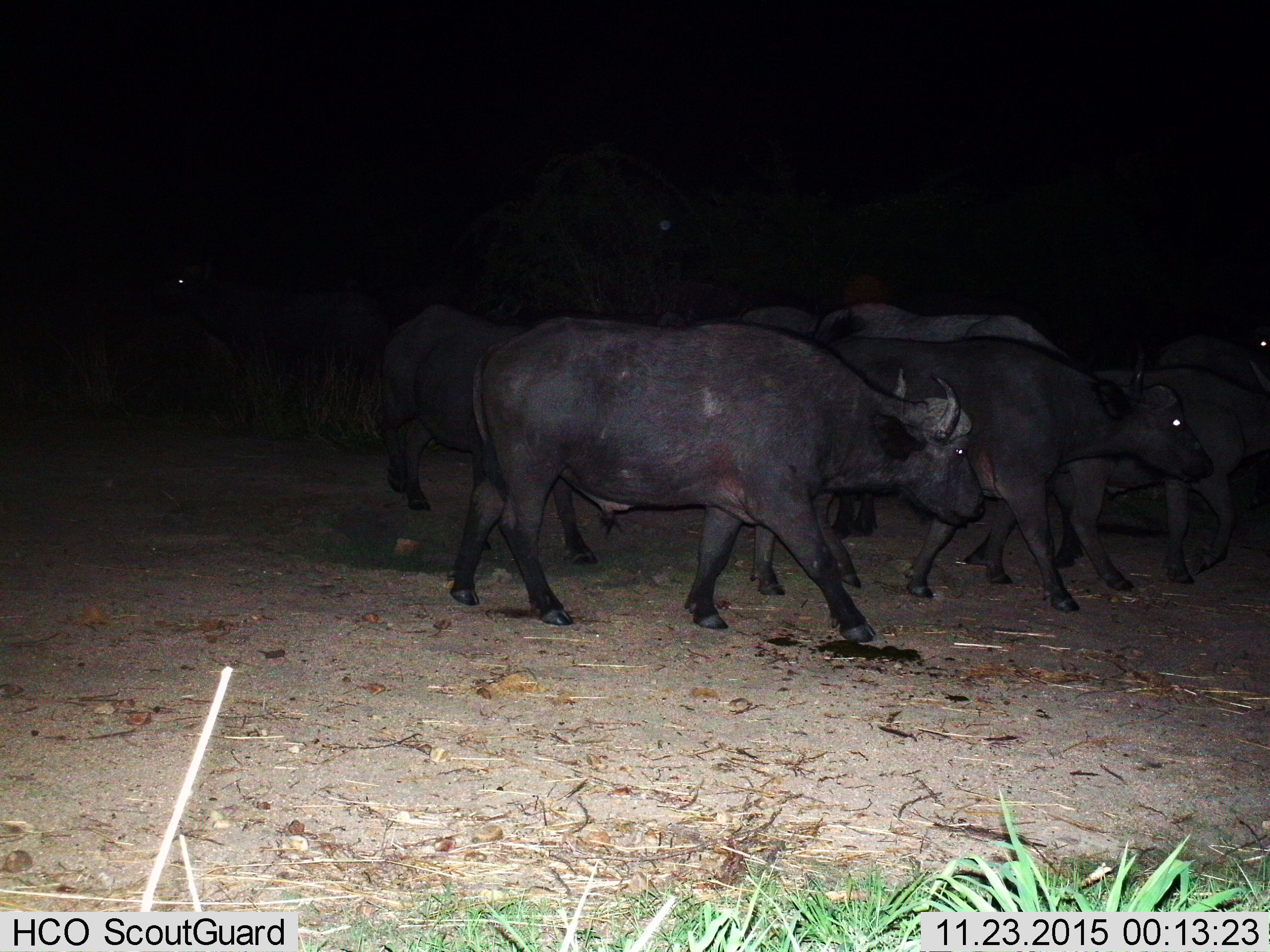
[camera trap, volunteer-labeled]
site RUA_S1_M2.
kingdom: Animalia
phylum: Chordata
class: Mammalia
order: Artiodactyla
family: Bovidae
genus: Syncerus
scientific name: Syncerus caffer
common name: african buffalo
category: buffalo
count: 6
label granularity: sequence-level